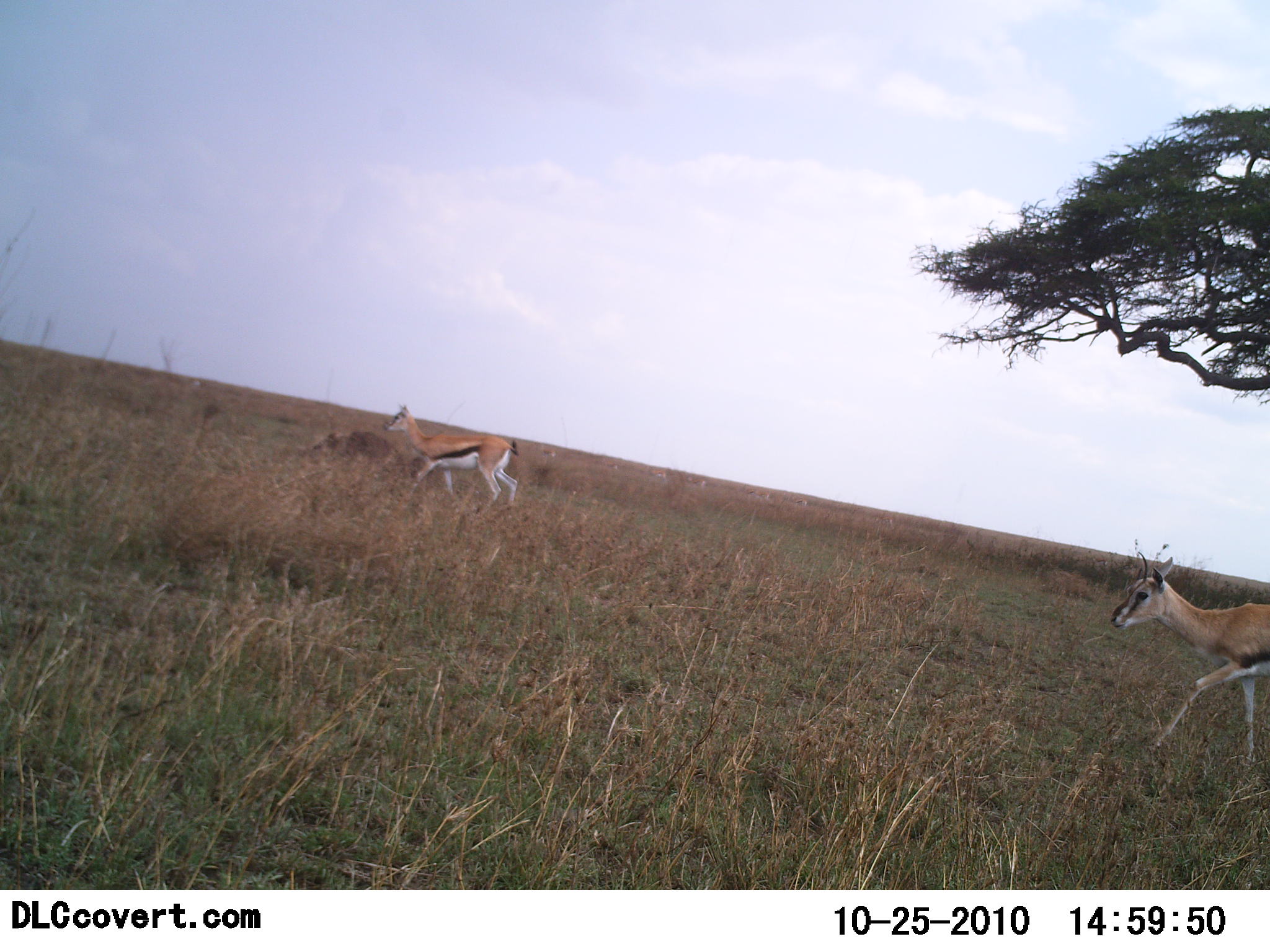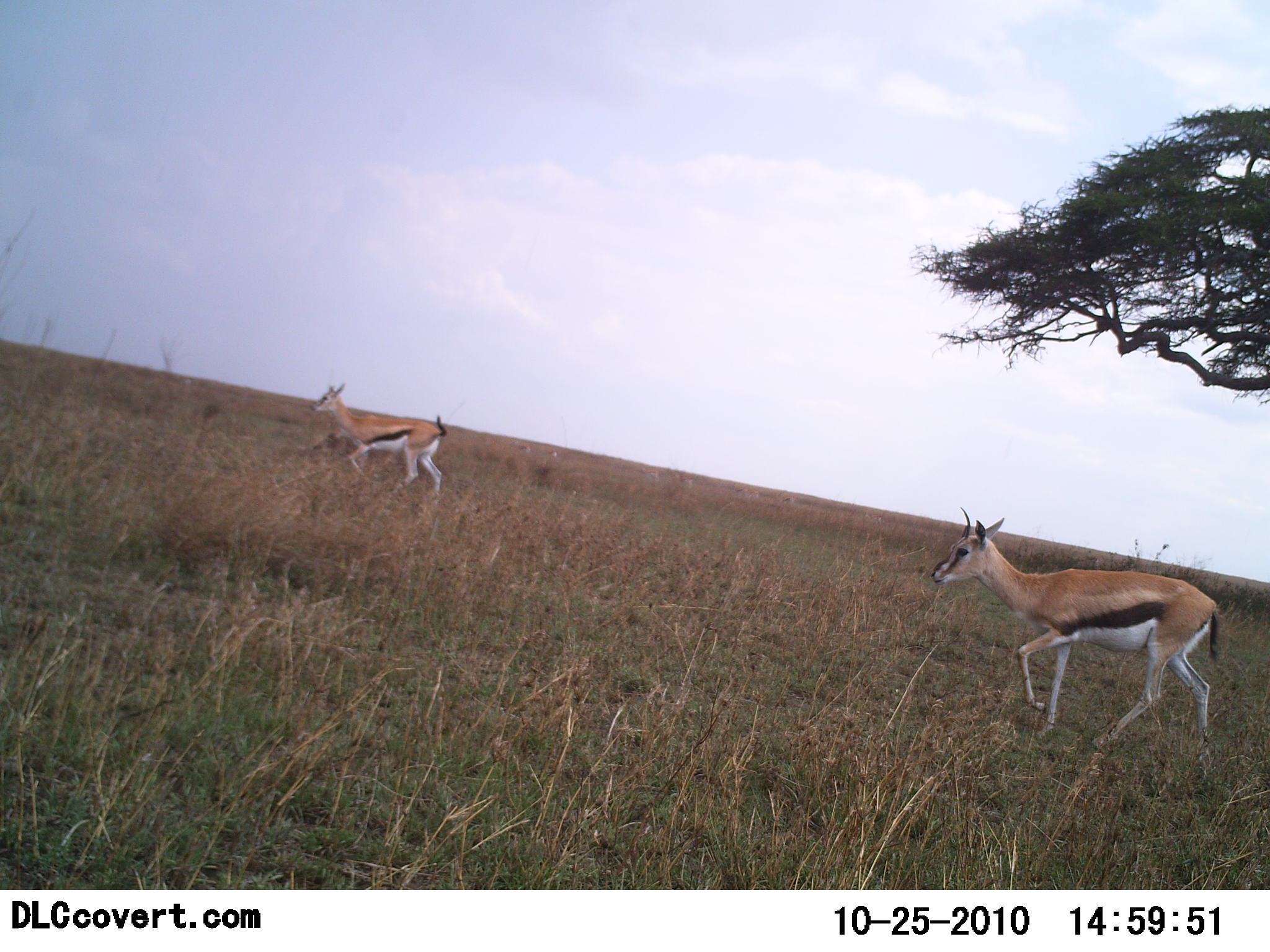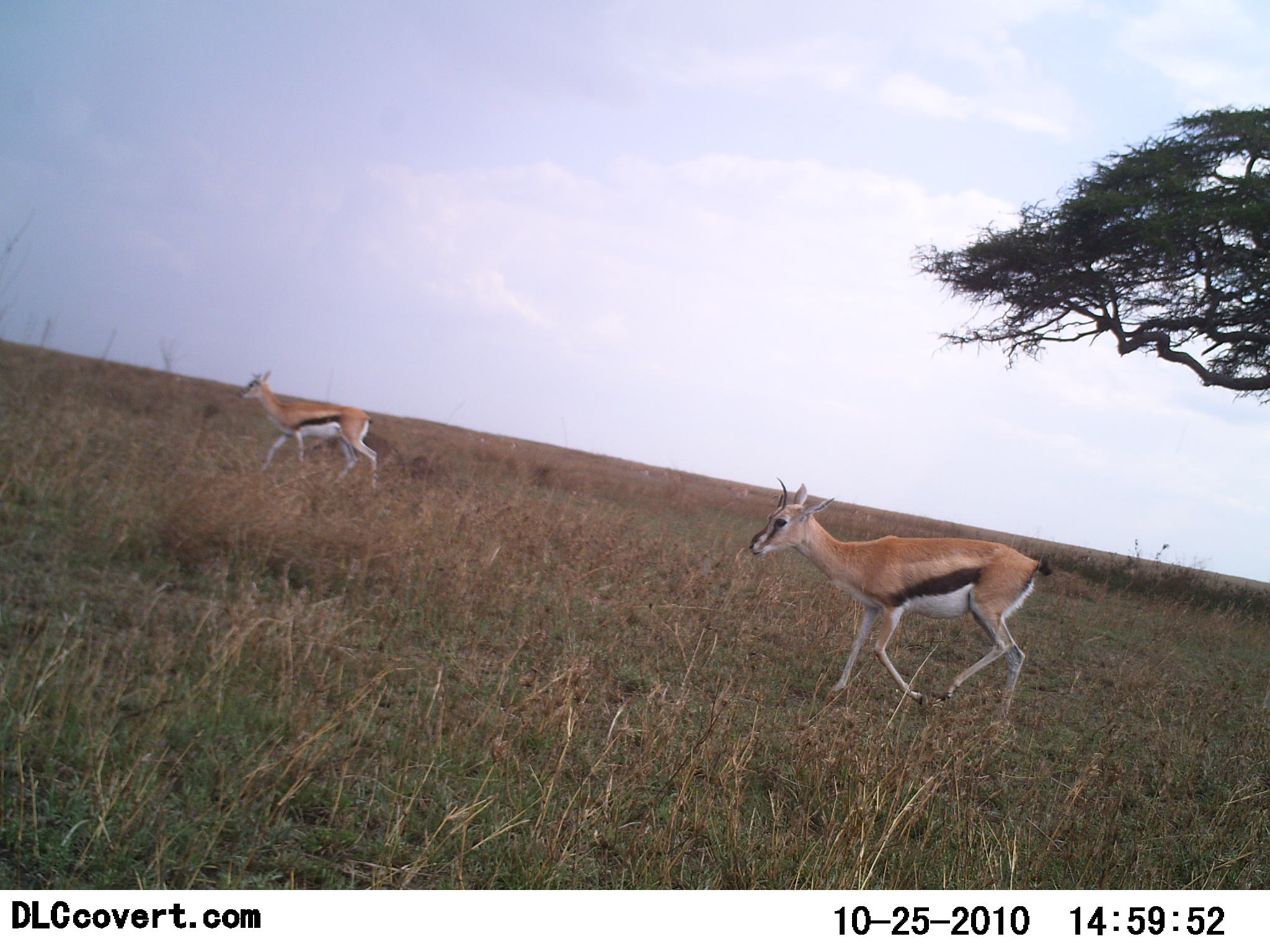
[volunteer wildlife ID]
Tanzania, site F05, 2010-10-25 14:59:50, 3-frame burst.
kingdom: Animalia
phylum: Chordata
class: Mammalia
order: Artiodactyla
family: Bovidae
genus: Eudorcas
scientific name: Eudorcas thomsonii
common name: thomson's gazelle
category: gazellethomsons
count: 2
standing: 0%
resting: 0%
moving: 100%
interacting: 0%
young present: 0%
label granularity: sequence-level